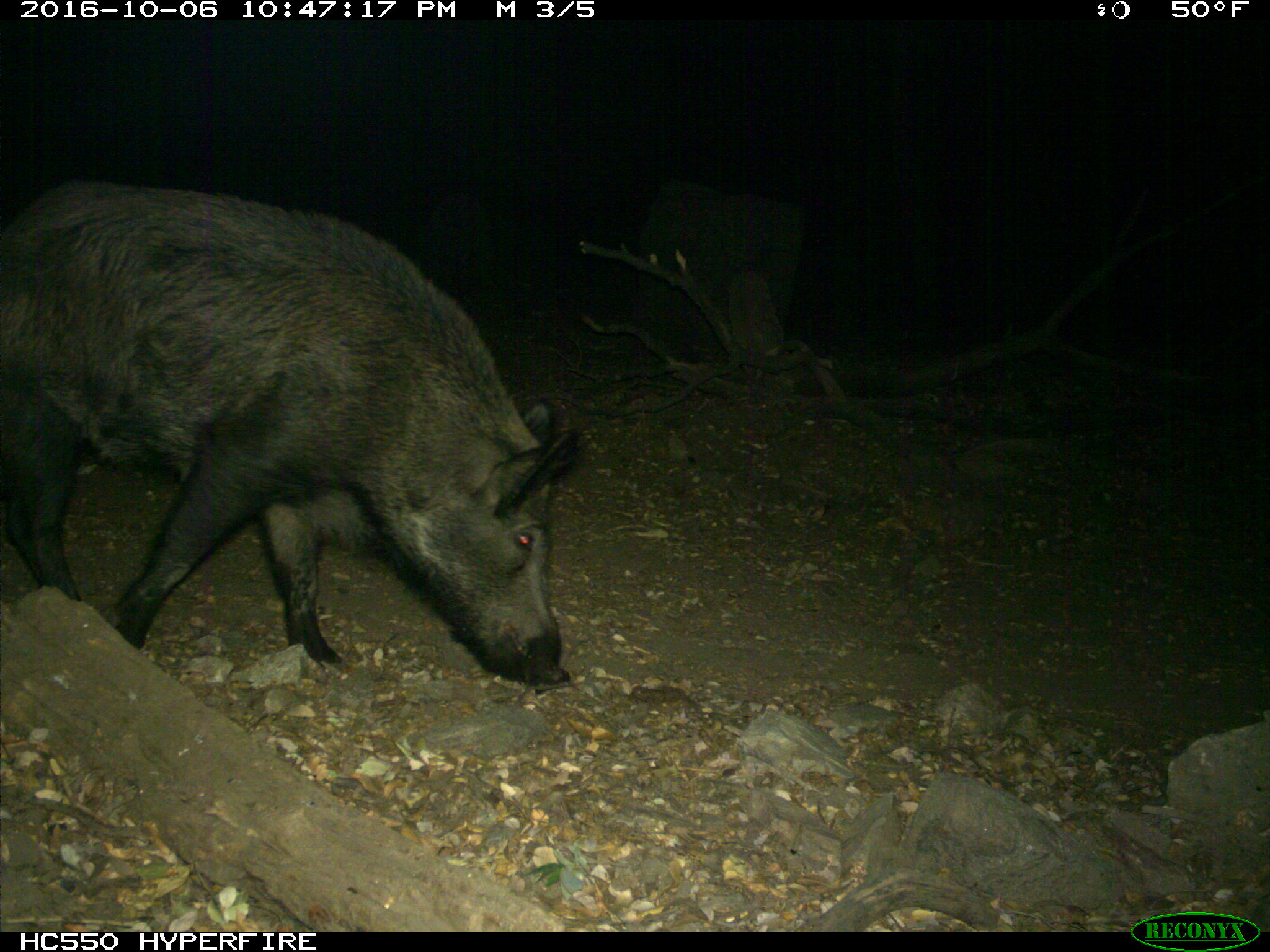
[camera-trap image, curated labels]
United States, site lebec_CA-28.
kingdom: Animalia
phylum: Chordata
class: Mammalia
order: Artiodactyla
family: Suidae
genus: Sus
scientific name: Sus scrofa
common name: wild boar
Sus scrofa (wild boar).